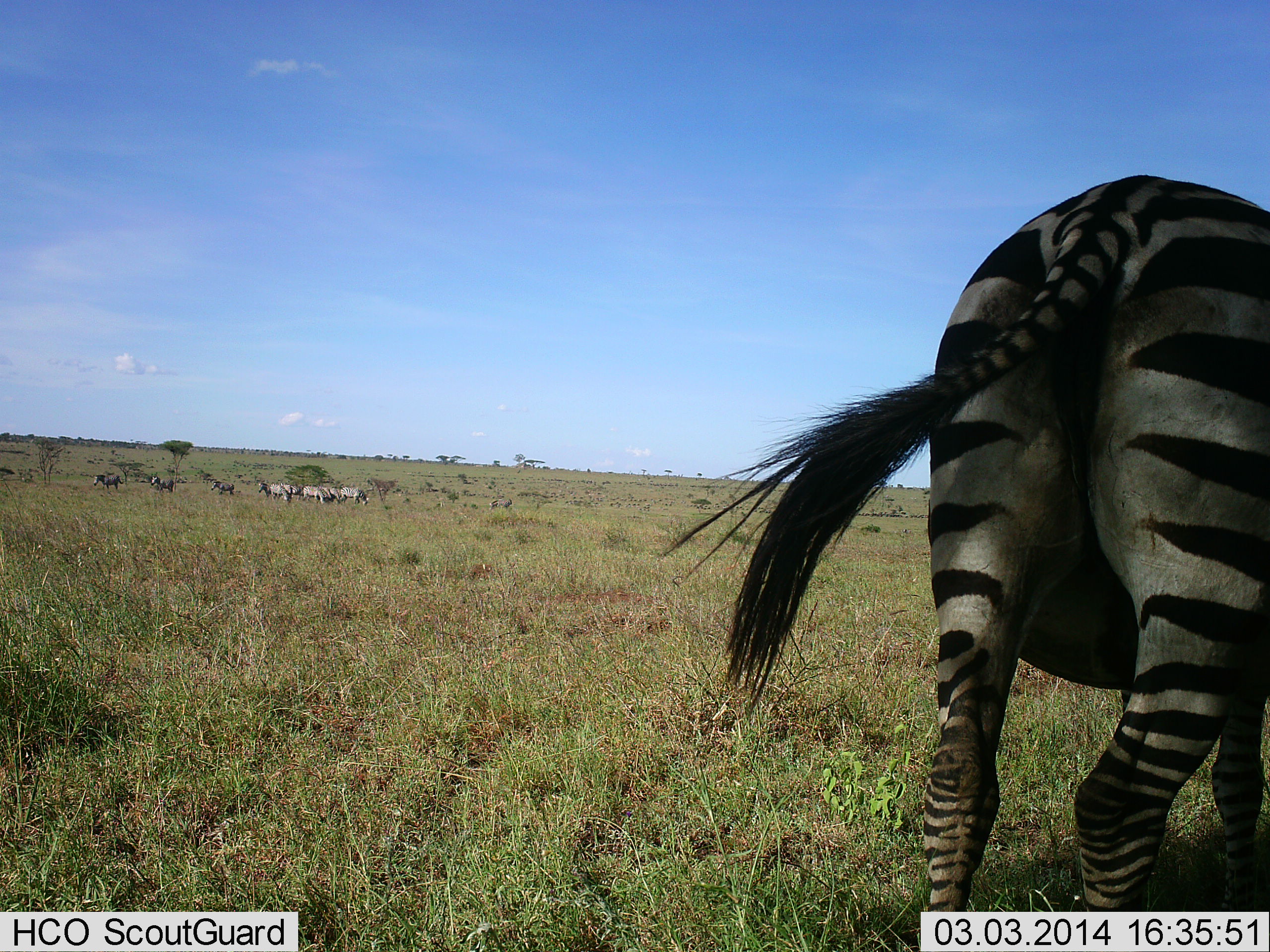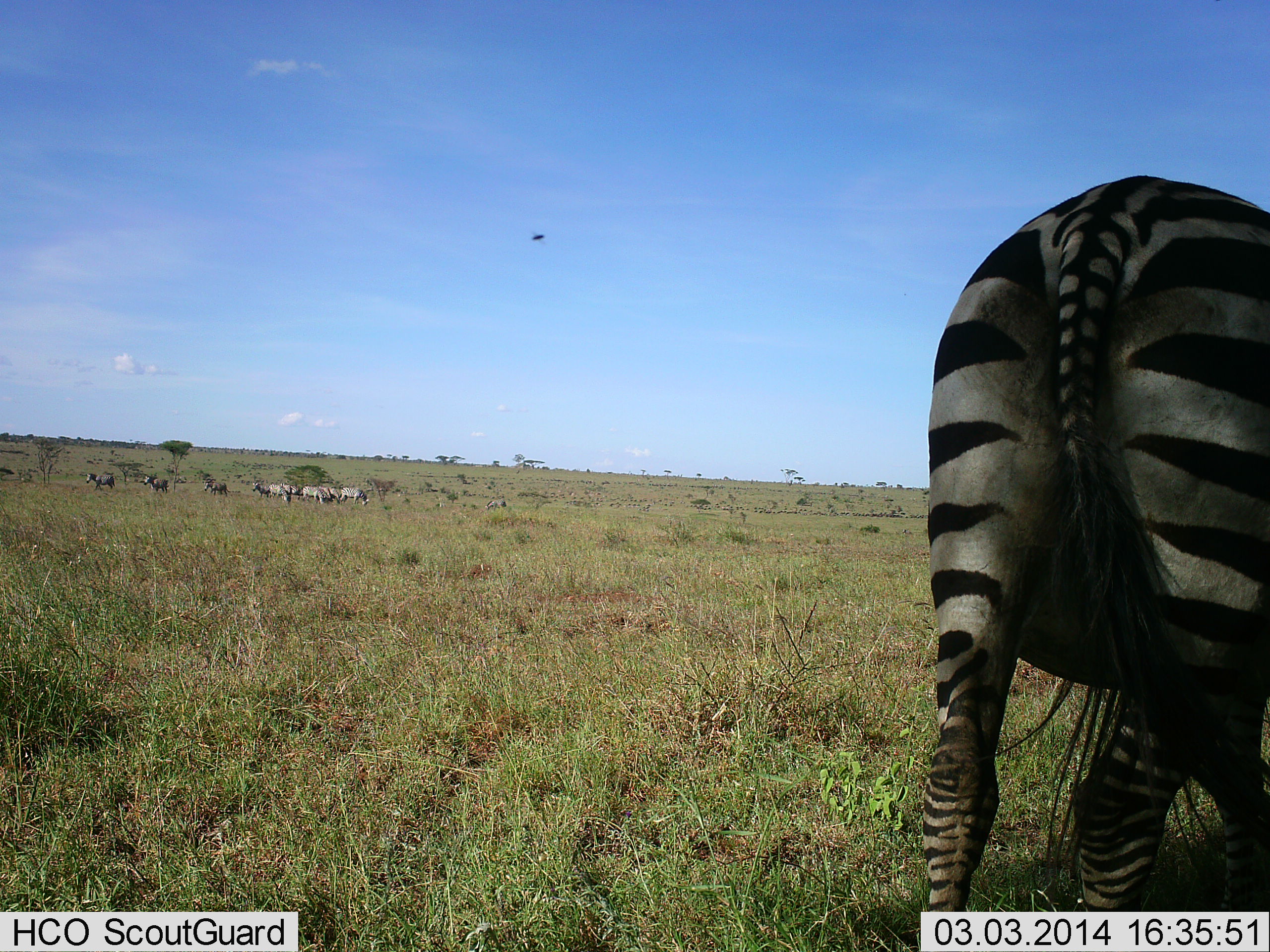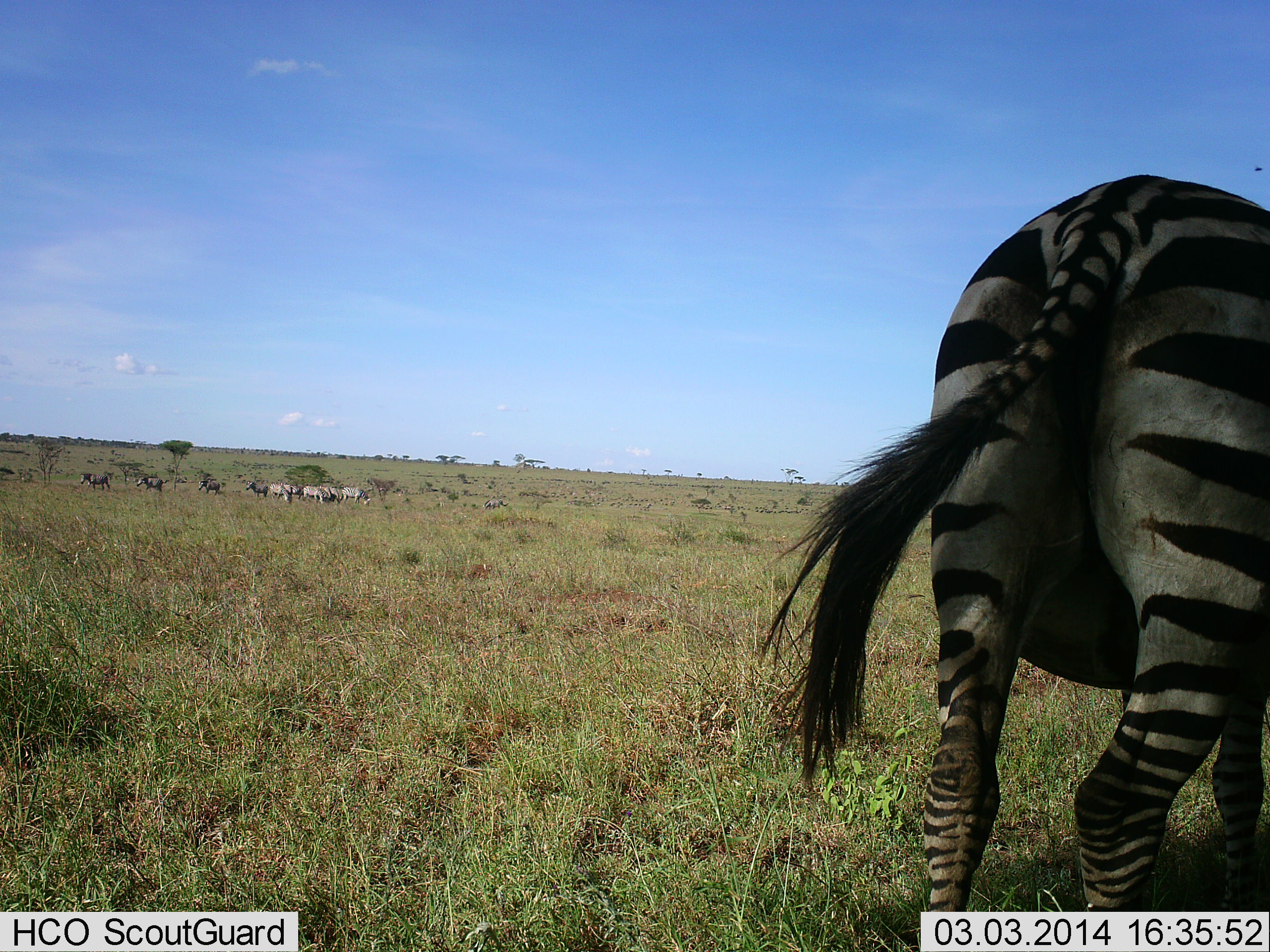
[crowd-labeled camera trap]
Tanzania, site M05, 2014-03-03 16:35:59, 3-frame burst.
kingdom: Animalia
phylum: Chordata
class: Mammalia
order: Perissodactyla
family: Equidae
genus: Equus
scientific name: Equus quagga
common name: plains zebra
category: zebra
Zebra (plains zebra) (Equus quagga), count 8. Behavior (volunteer vote fractions): standing 91%, resting 0%, moving 36%, interacting 0%. Young present (vote fraction): 0%. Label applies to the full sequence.